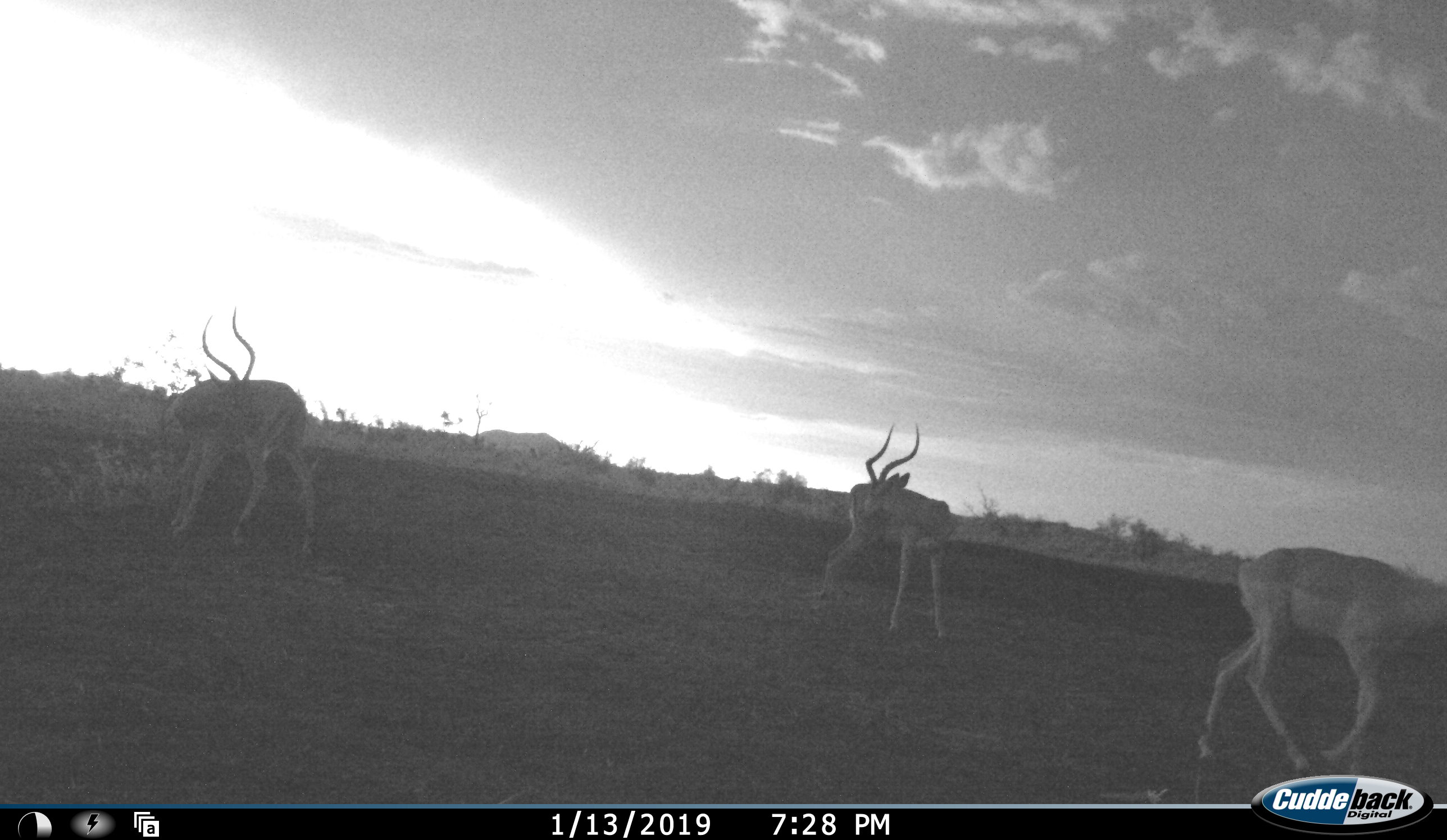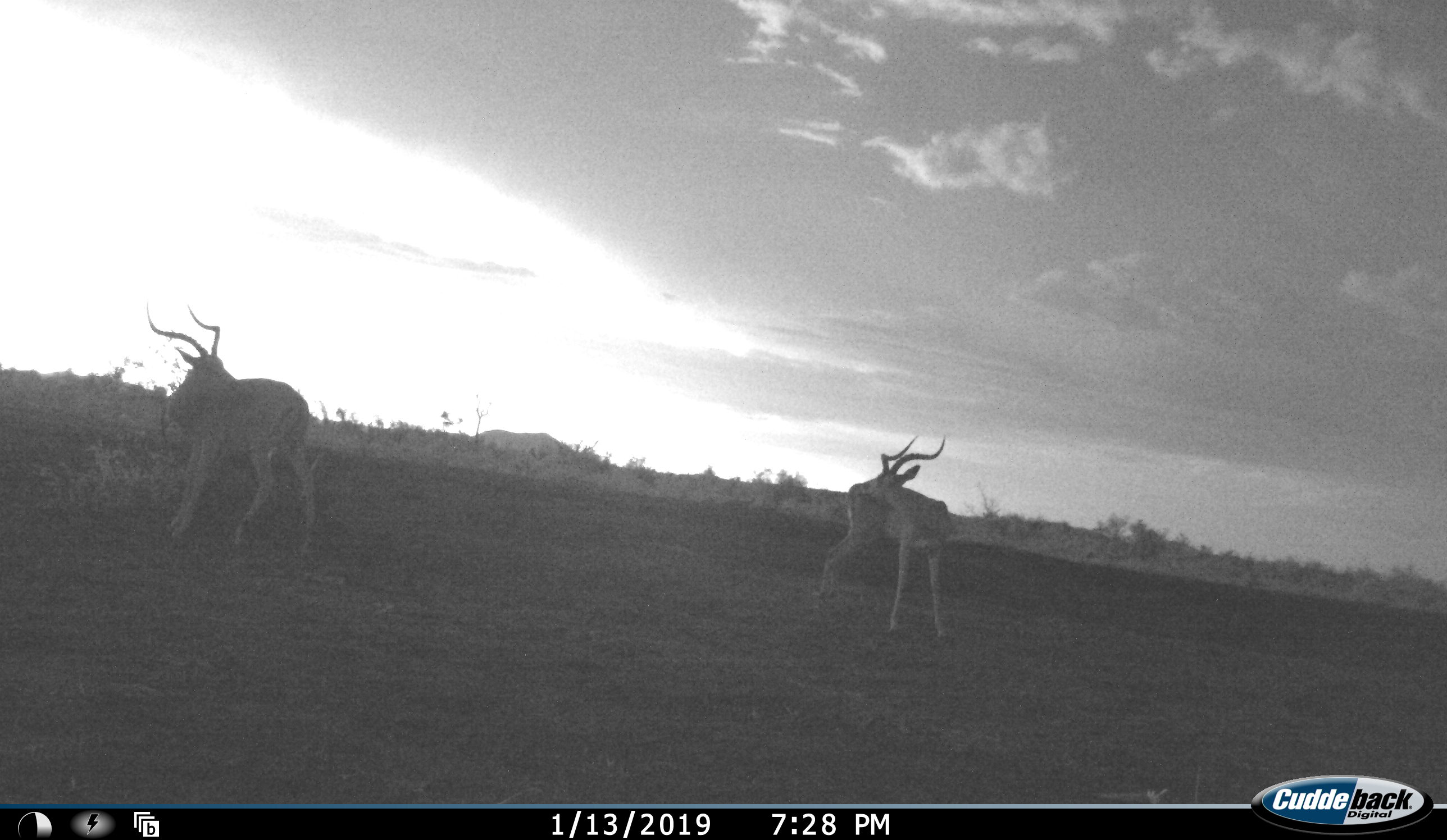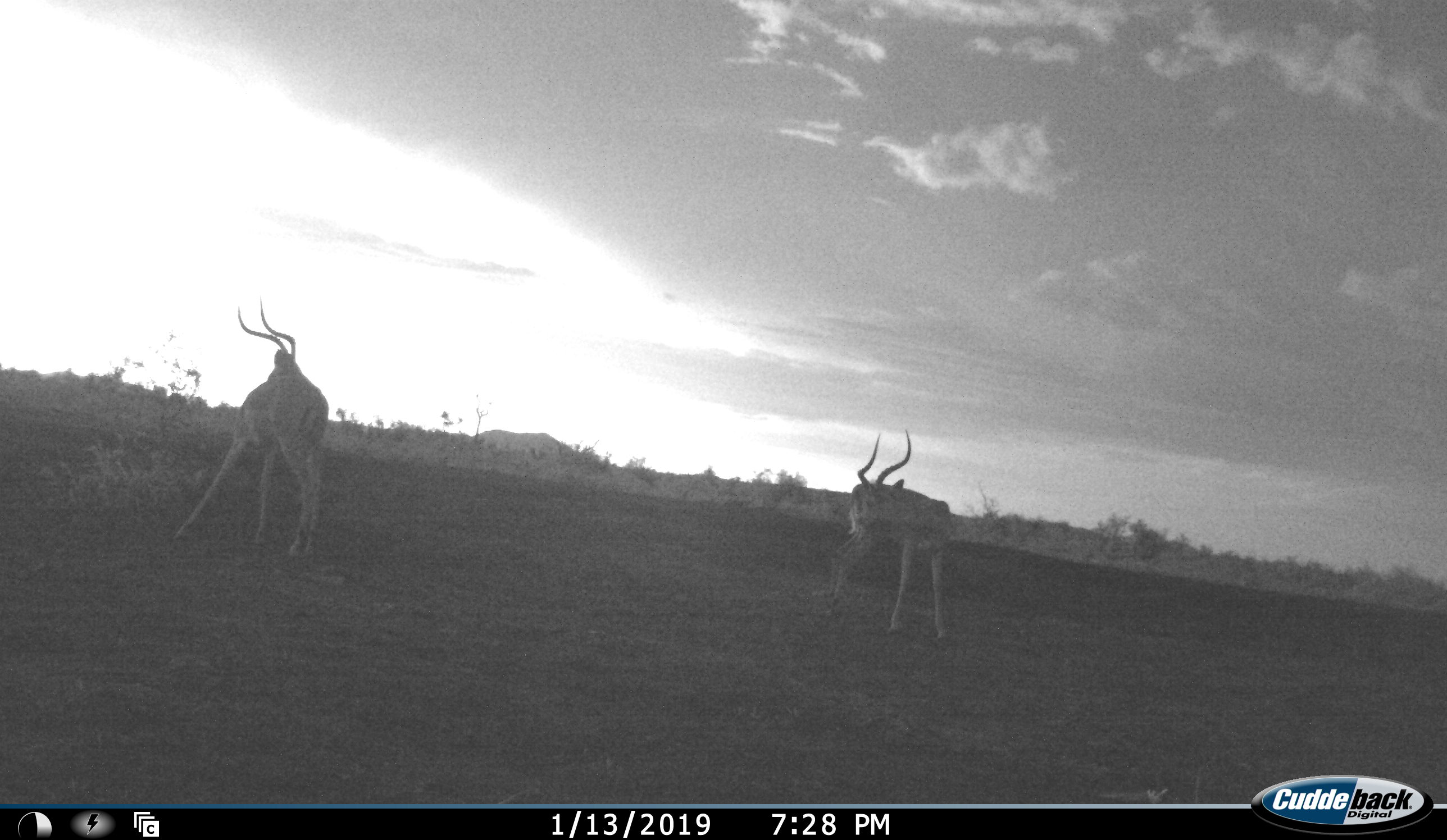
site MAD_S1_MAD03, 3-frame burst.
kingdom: Animalia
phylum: Chordata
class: Mammalia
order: Artiodactyla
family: Bovidae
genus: Aepyceros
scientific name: Aepyceros melampus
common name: impala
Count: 3.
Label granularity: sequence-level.